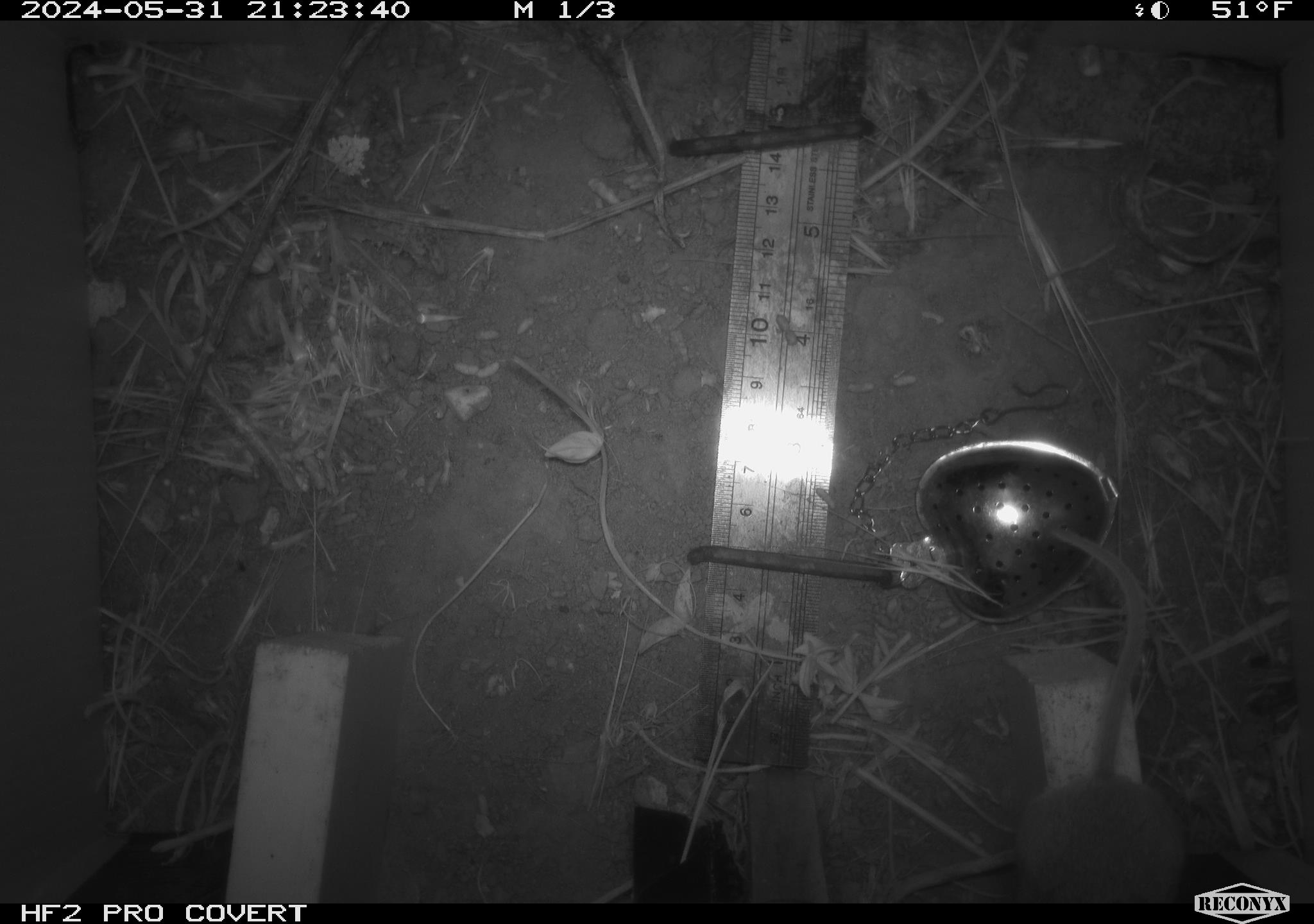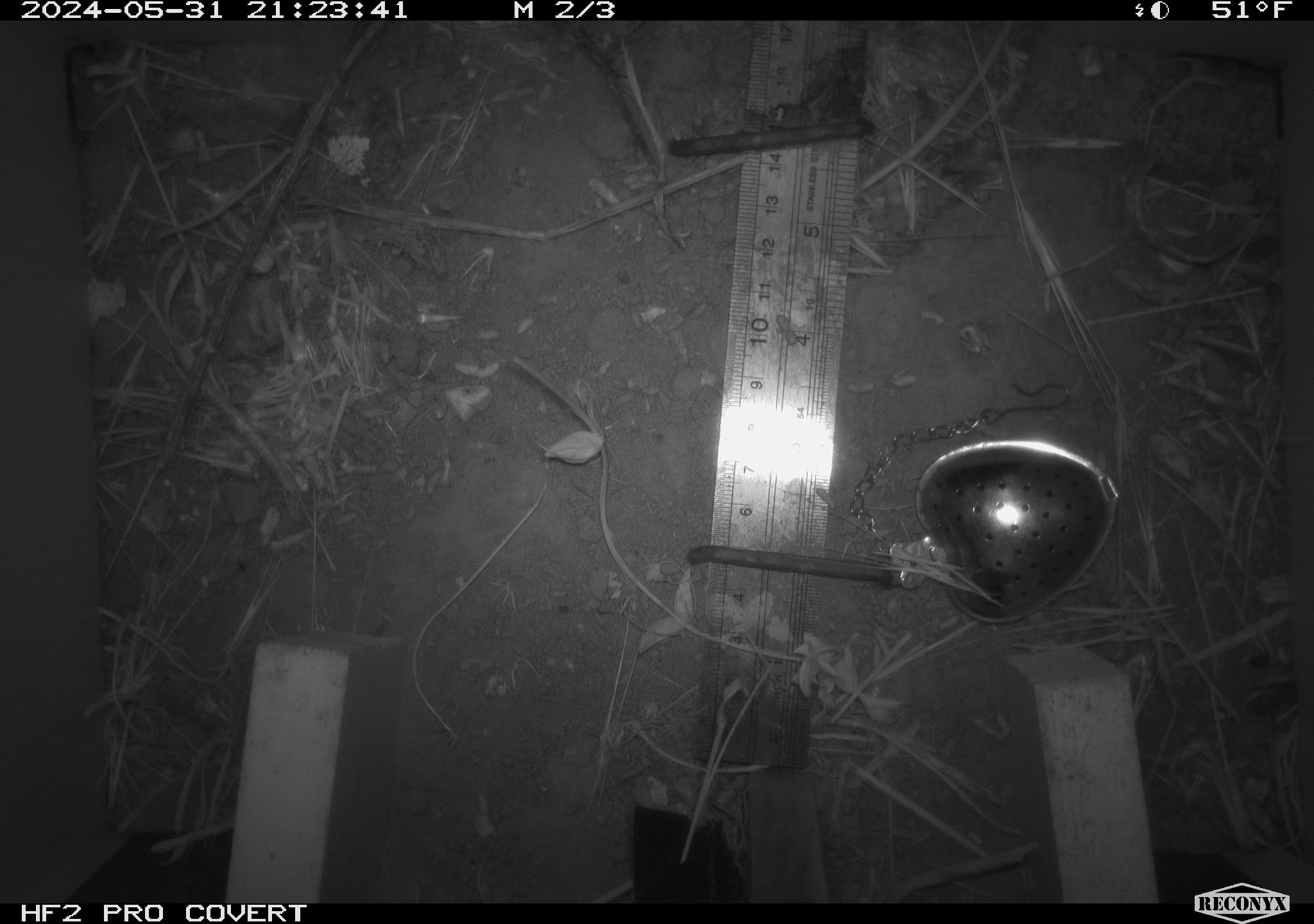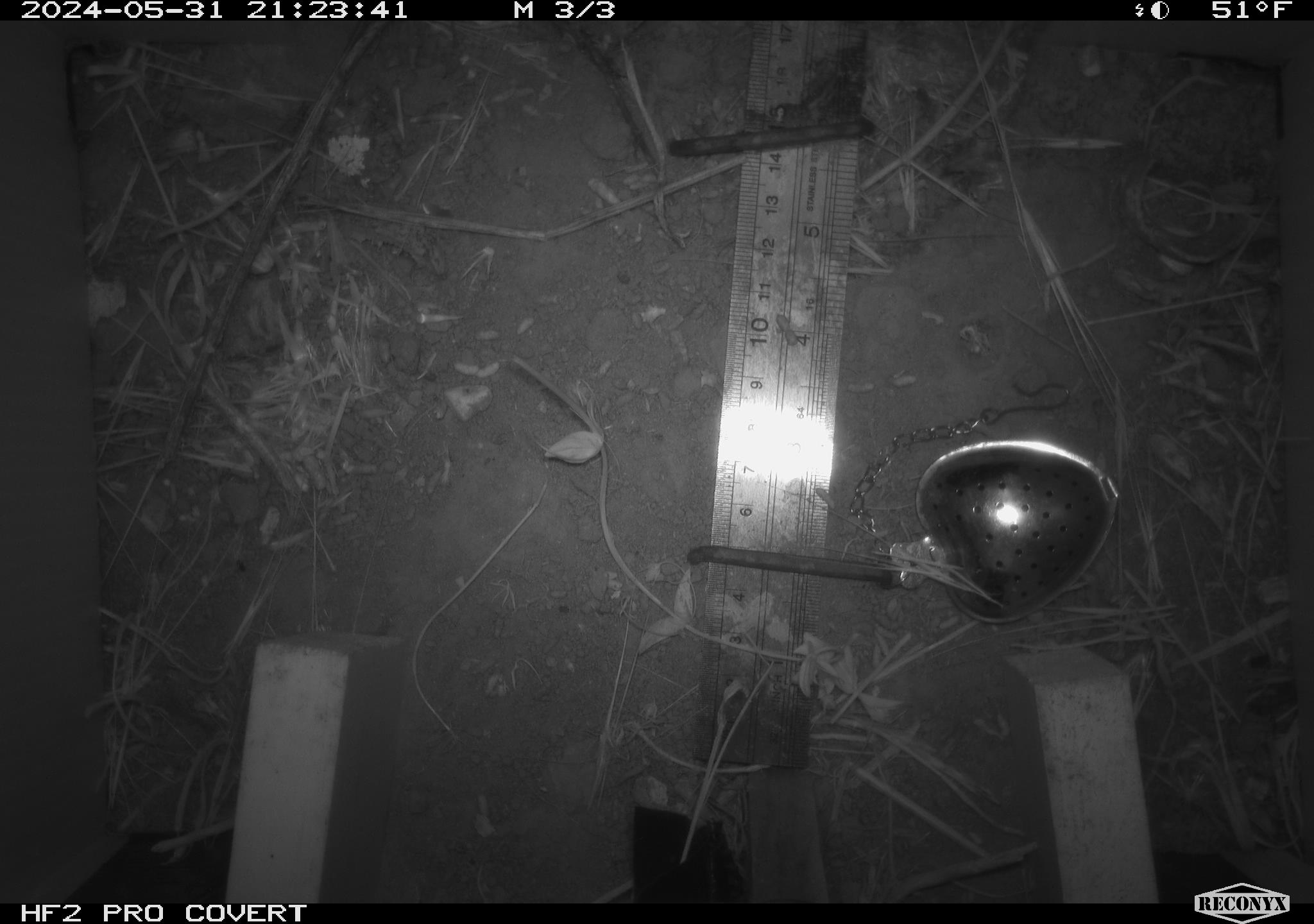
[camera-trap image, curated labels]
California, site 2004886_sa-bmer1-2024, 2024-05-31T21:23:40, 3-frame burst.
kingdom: Animalia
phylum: Chordata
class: Mammalia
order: Rodentia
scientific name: Rodentia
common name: mouse species